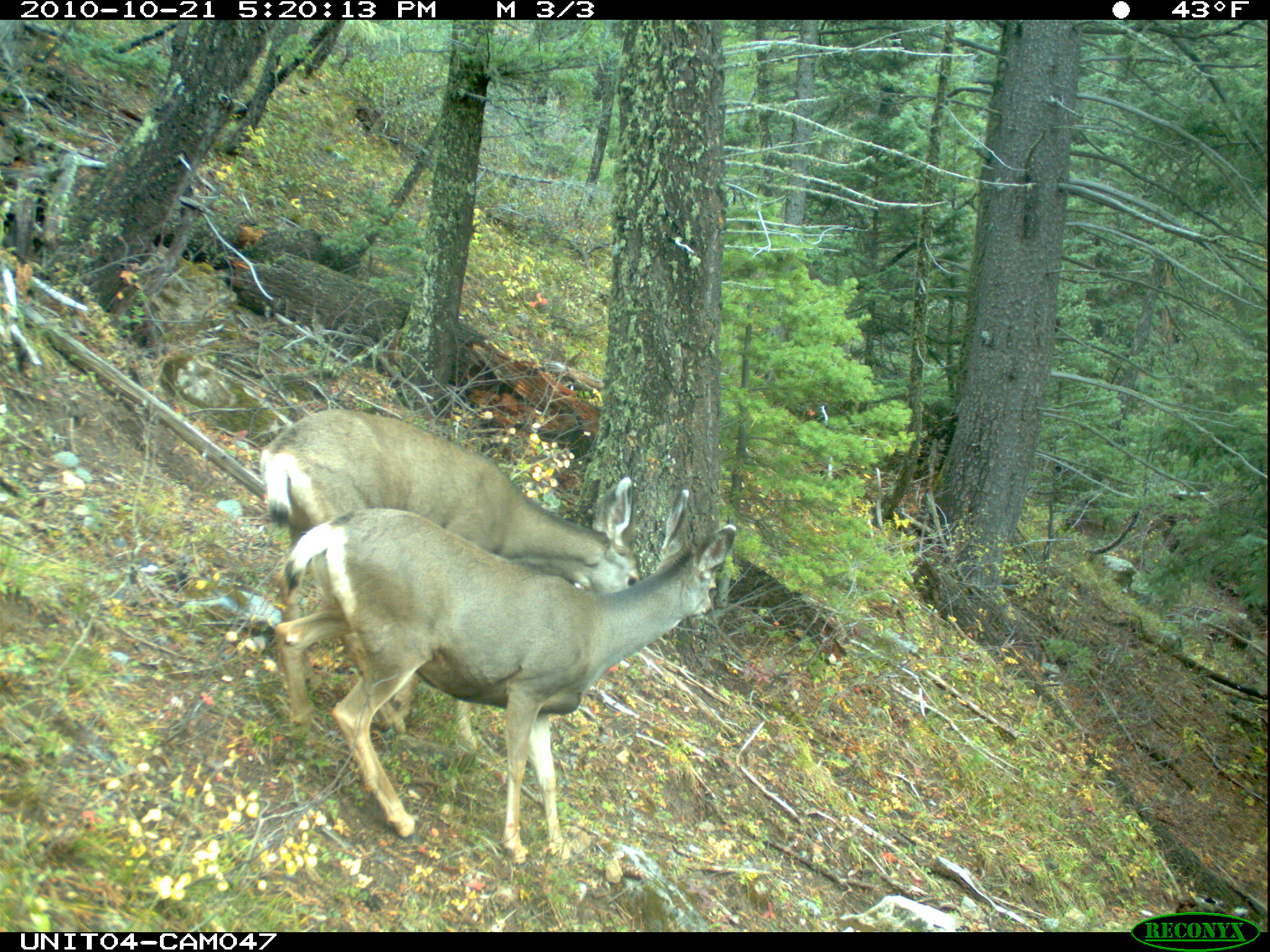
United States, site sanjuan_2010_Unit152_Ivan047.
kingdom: Animalia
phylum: Chordata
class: Mammalia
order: Artiodactyla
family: Cervidae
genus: Odocoileus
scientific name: Odocoileus hemionus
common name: mule deer